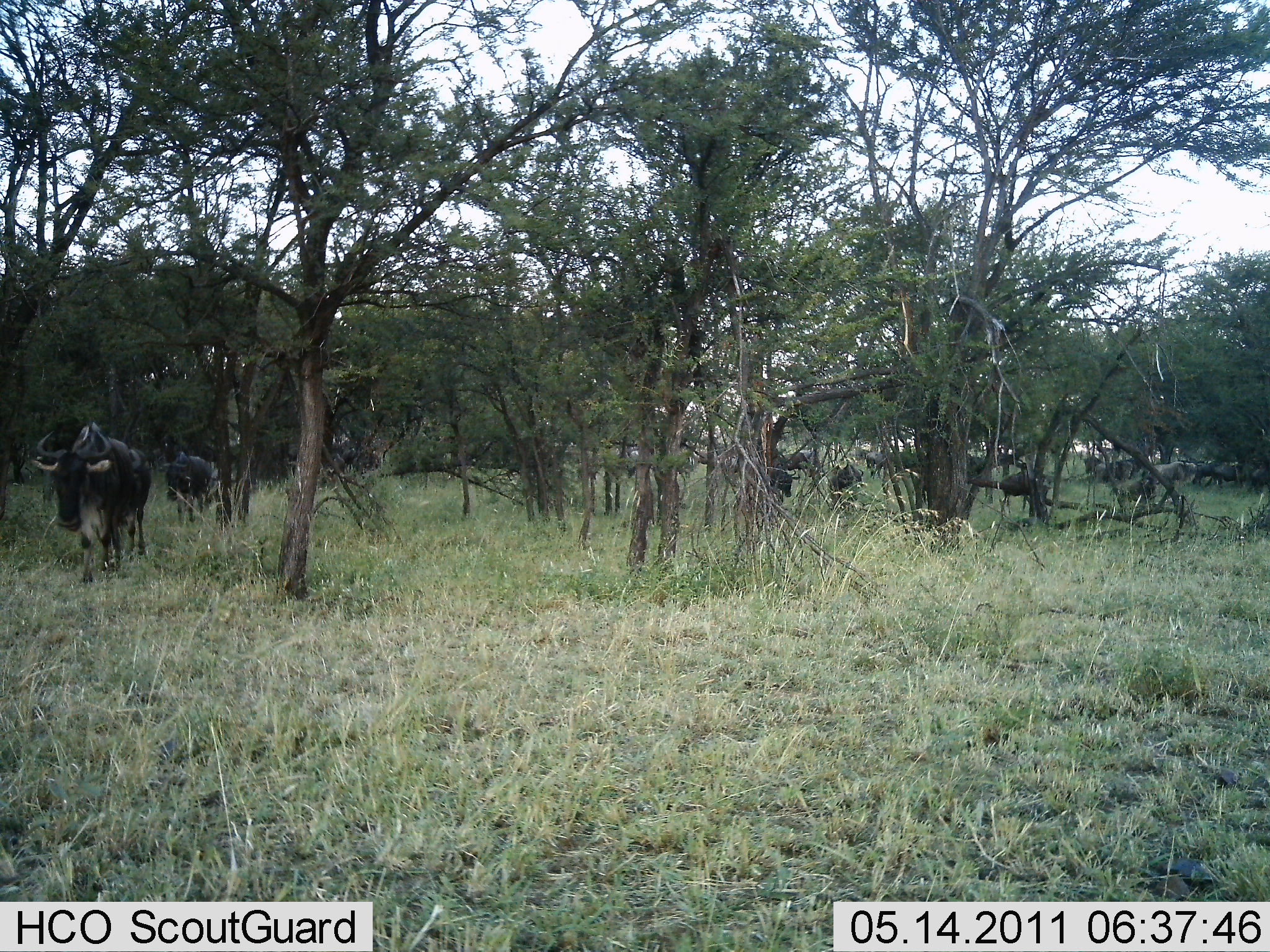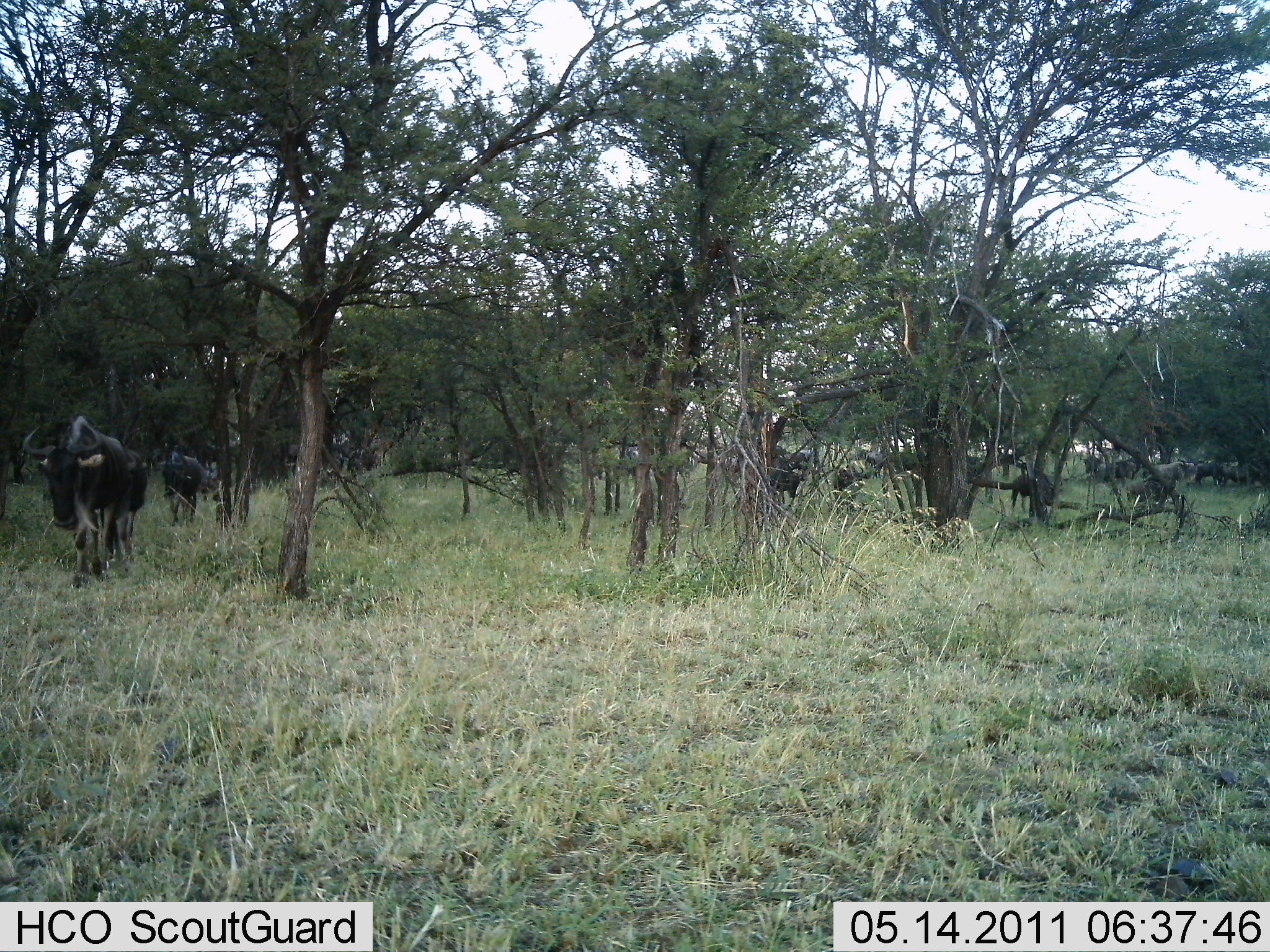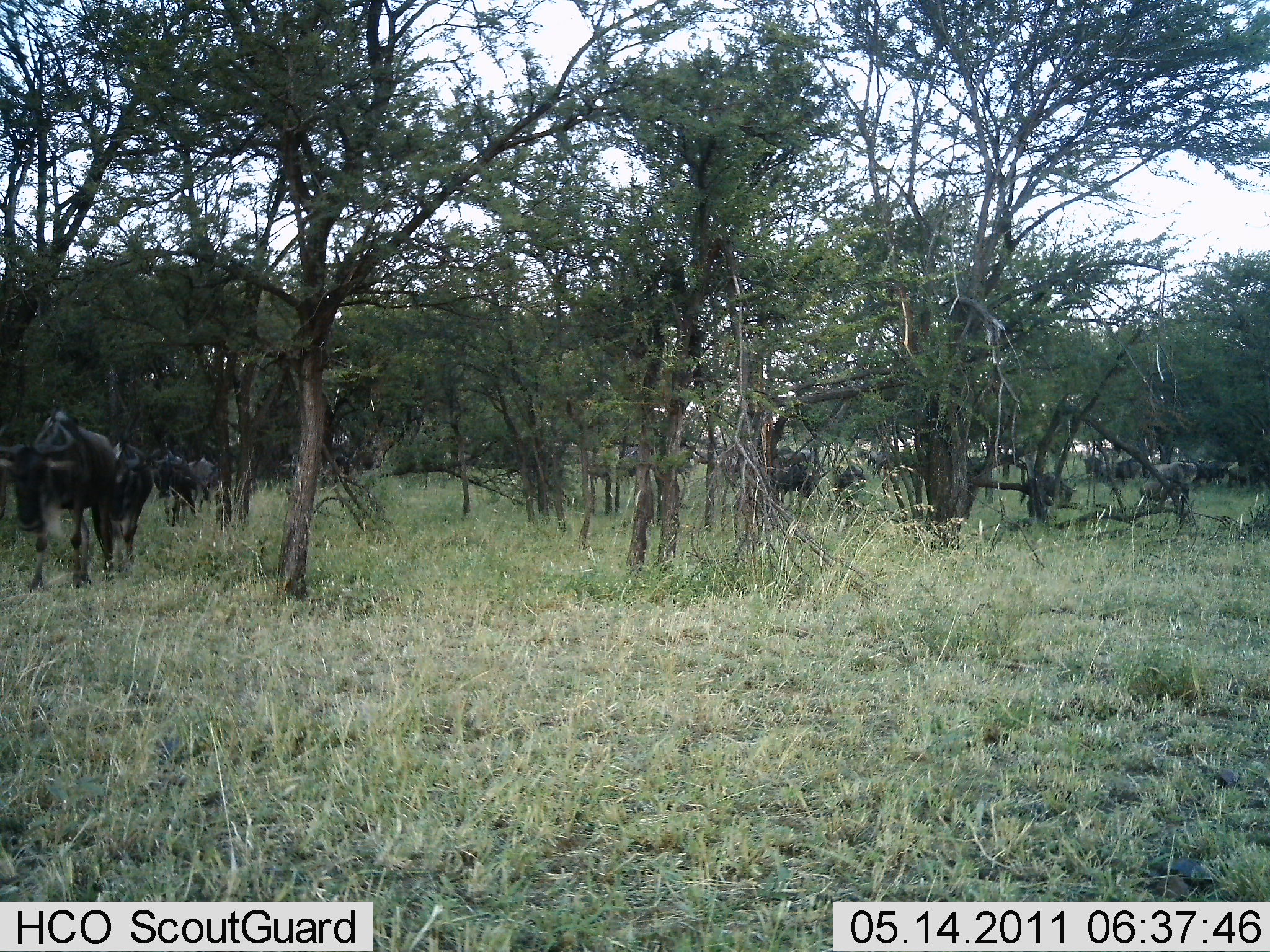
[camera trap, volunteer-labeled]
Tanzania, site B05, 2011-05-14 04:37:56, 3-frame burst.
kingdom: Animalia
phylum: Chordata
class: Mammalia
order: Artiodactyla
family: Bovidae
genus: Connochaetes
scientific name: Connochaetes taurinus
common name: blue wildebeest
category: wildebeest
Wildebeest (blue wildebeest) (Connochaetes taurinus), count 11-50. Behavior (volunteer vote fractions): standing 8%, resting 0%, moving 92%, interacting 8%. Young present (vote fraction): 0%. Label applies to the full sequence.